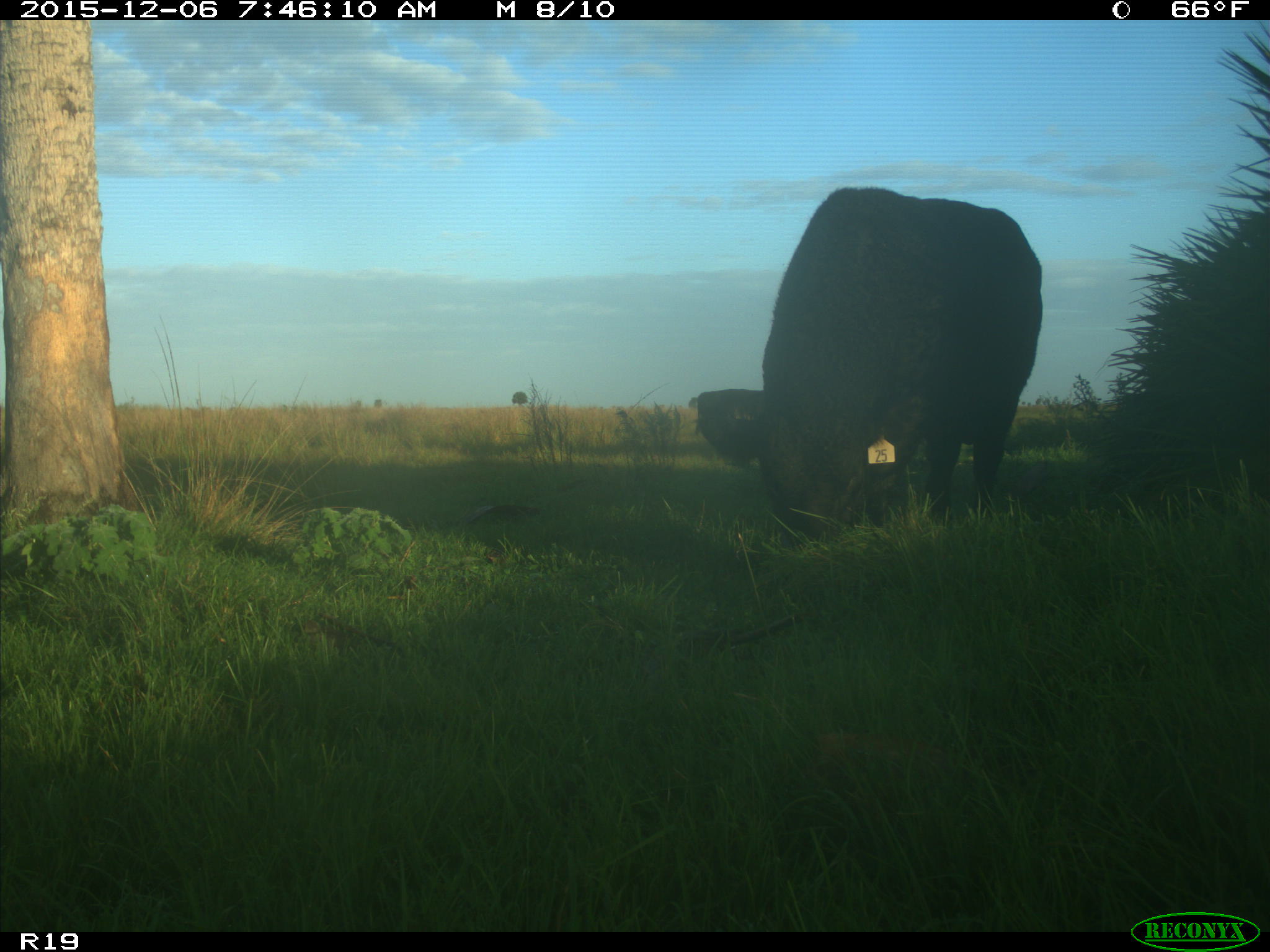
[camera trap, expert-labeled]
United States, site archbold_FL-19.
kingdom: Animalia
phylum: Chordata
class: Mammalia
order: Artiodactyla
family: Bovidae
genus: Bos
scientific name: Bos taurus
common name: domestic cow